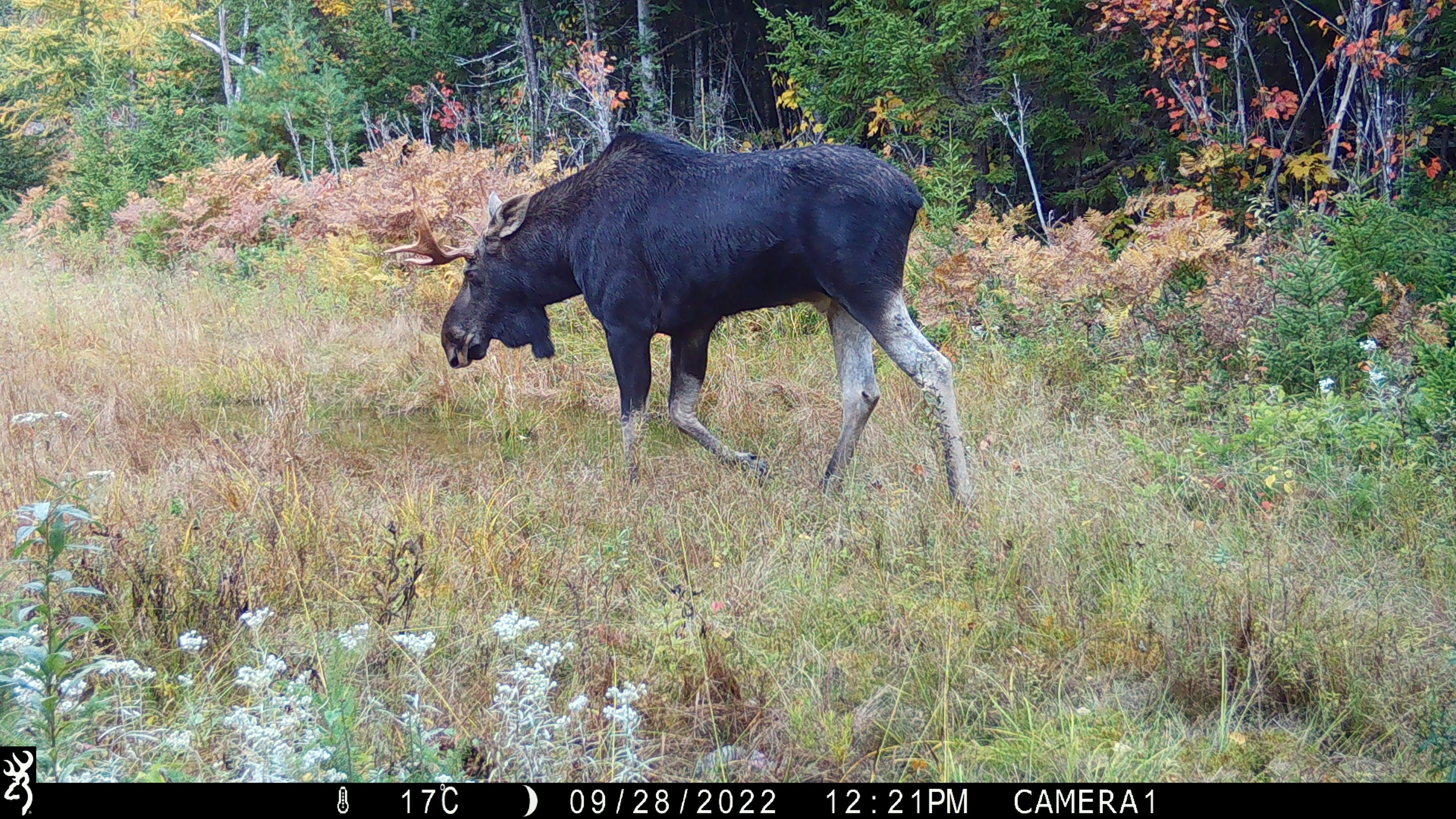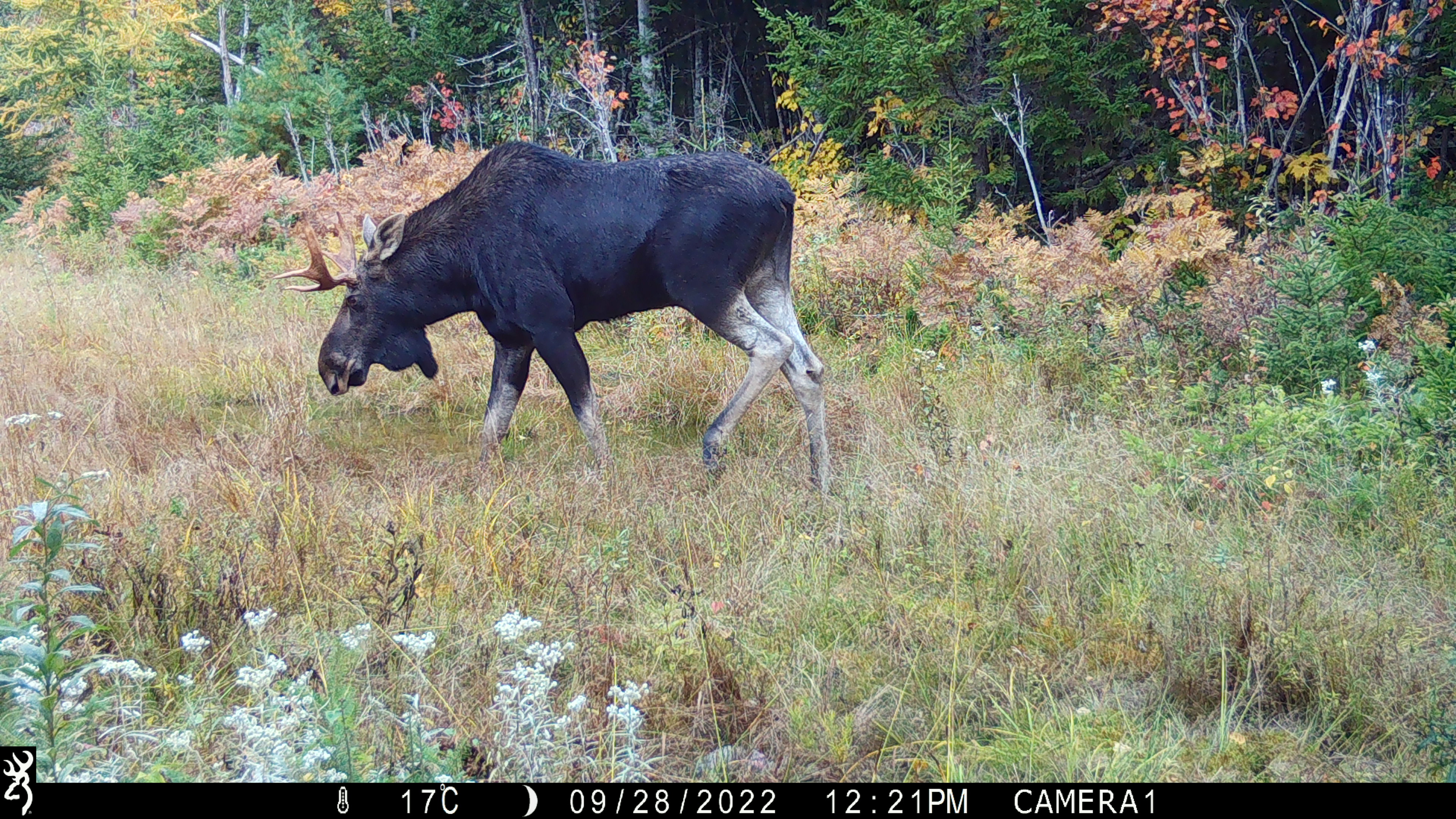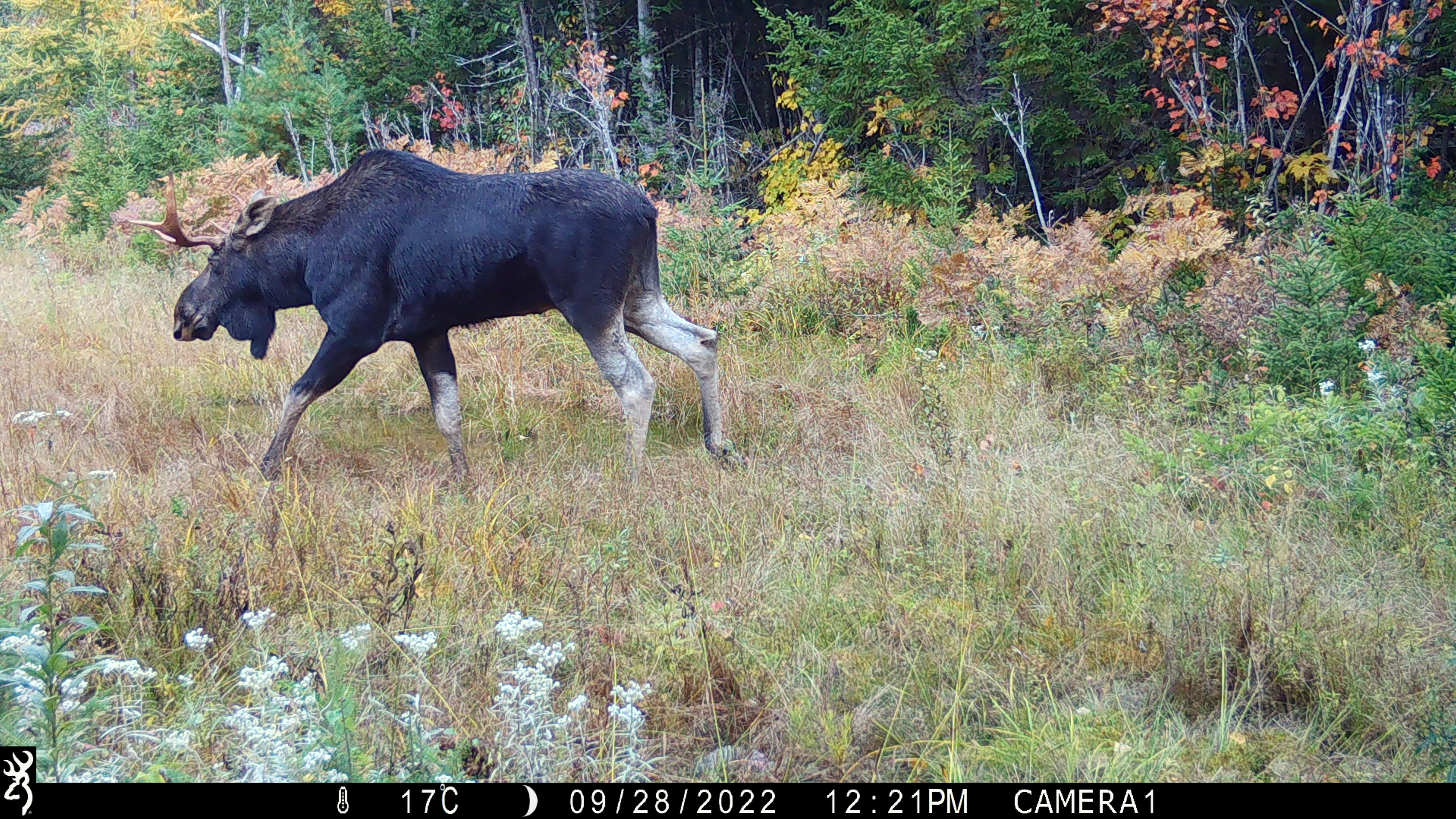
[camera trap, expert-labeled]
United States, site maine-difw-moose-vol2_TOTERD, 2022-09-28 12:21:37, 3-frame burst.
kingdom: Animalia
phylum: Chordata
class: Mammalia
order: Artiodactyla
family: Cervidae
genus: Alces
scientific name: Alces alces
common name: moose